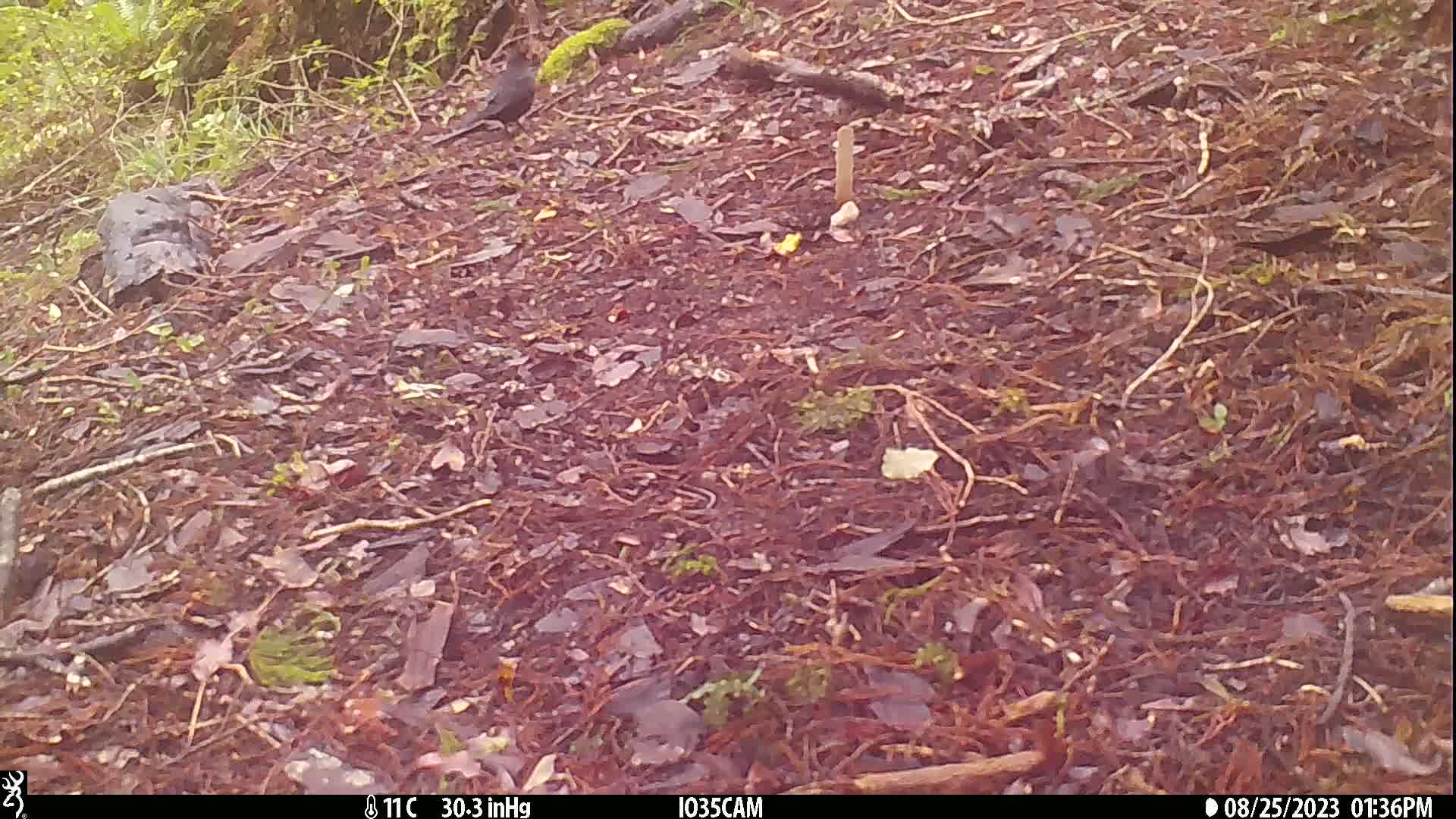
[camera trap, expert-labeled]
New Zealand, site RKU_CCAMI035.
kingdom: Animalia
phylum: Chordata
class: Aves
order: Passeriformes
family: Turdidae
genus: Turdus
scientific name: Turdus merula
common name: eurasian blackbird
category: blackbird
Blackbird (eurasian blackbird) (Turdus merula).